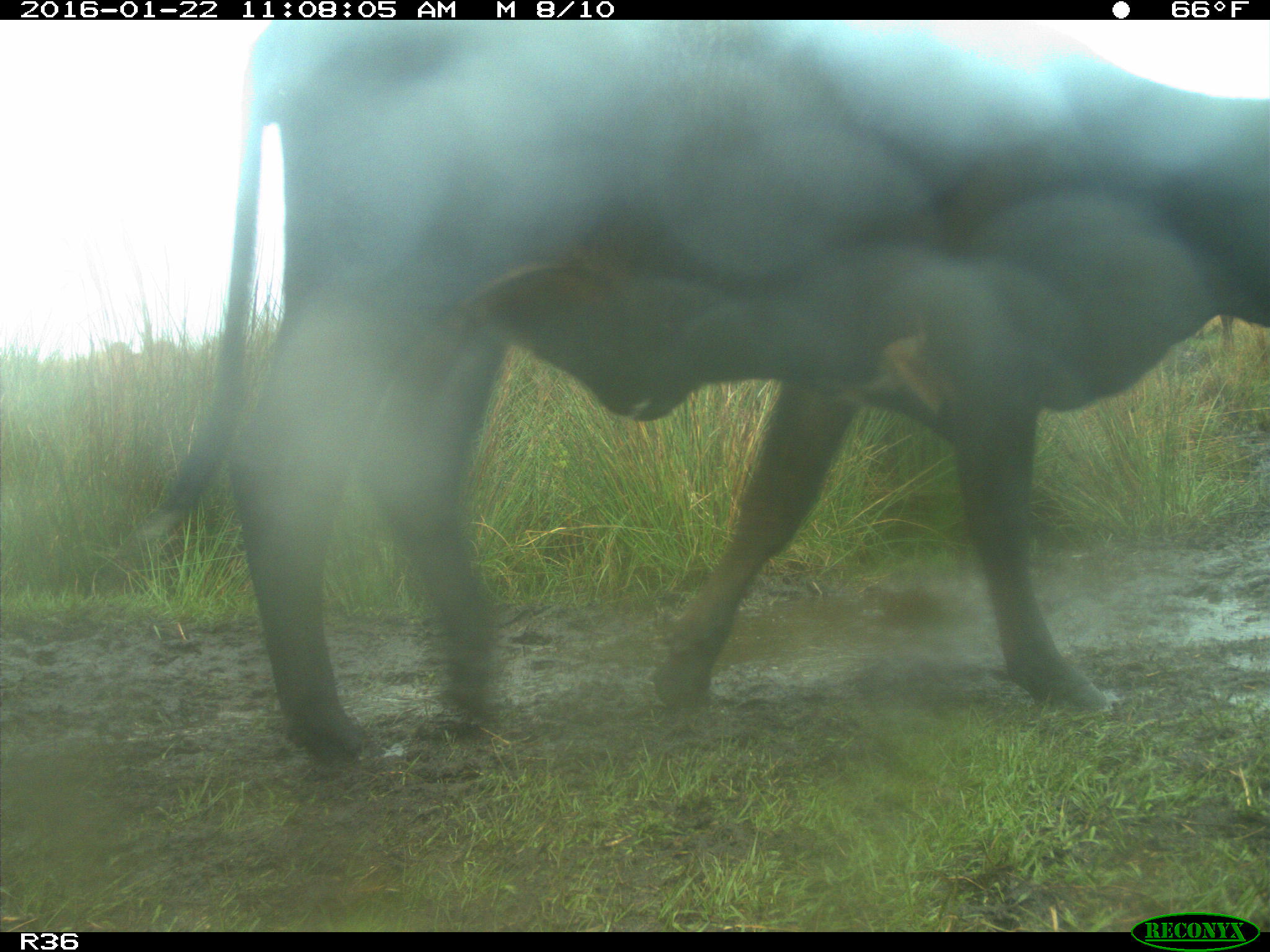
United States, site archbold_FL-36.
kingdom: Animalia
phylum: Chordata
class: Mammalia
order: Artiodactyla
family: Bovidae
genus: Bos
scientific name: Bos taurus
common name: domestic cow